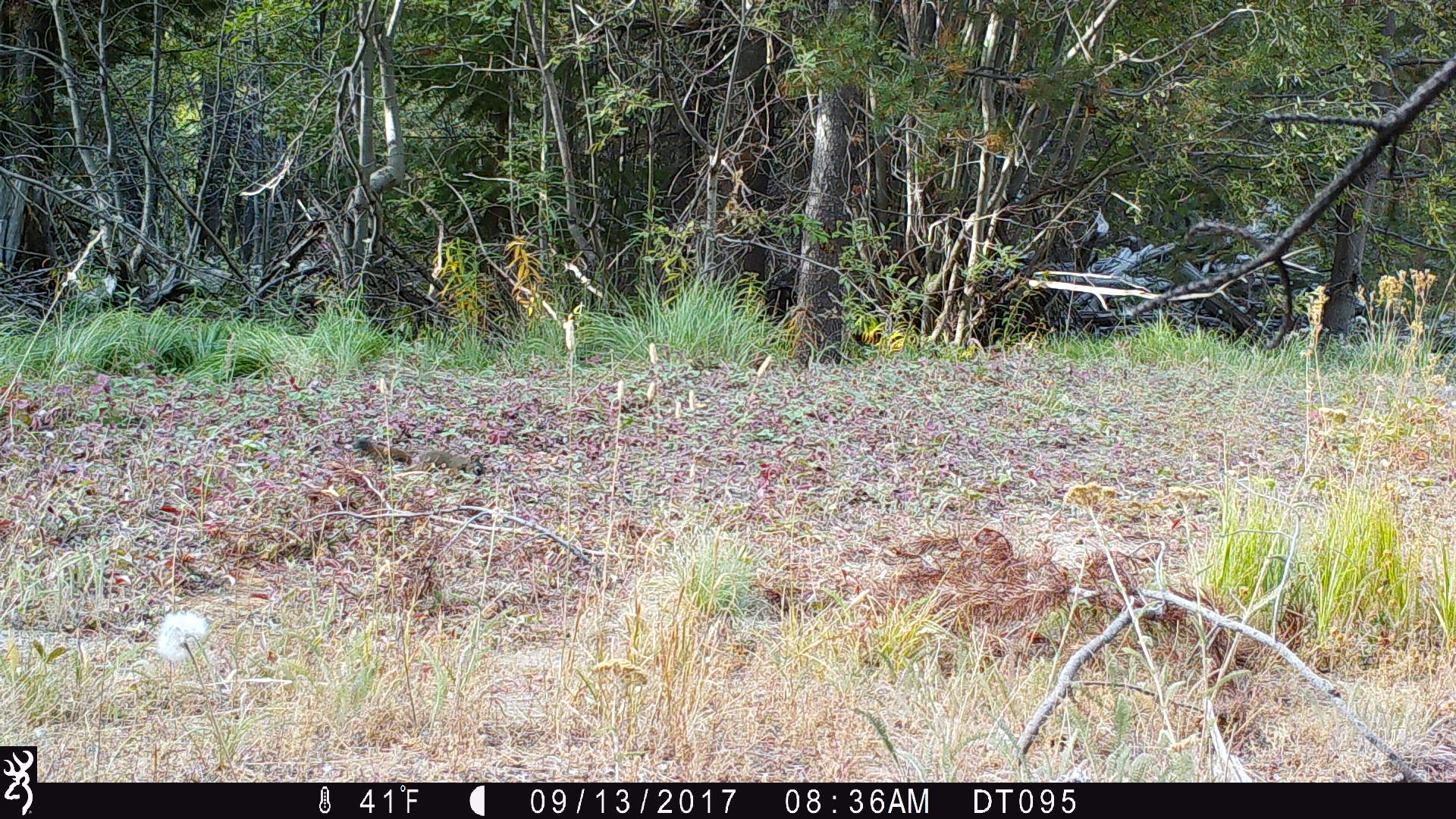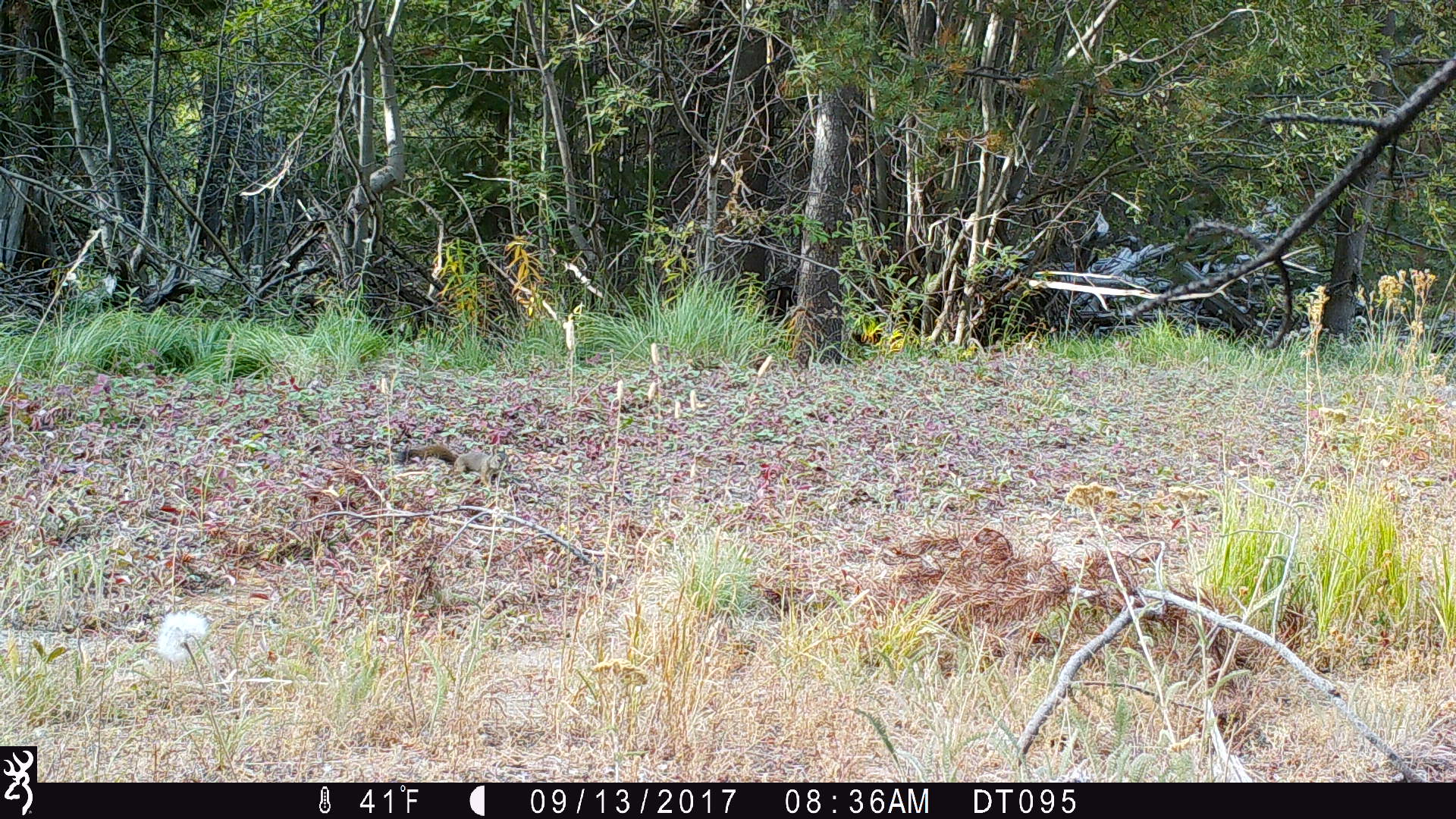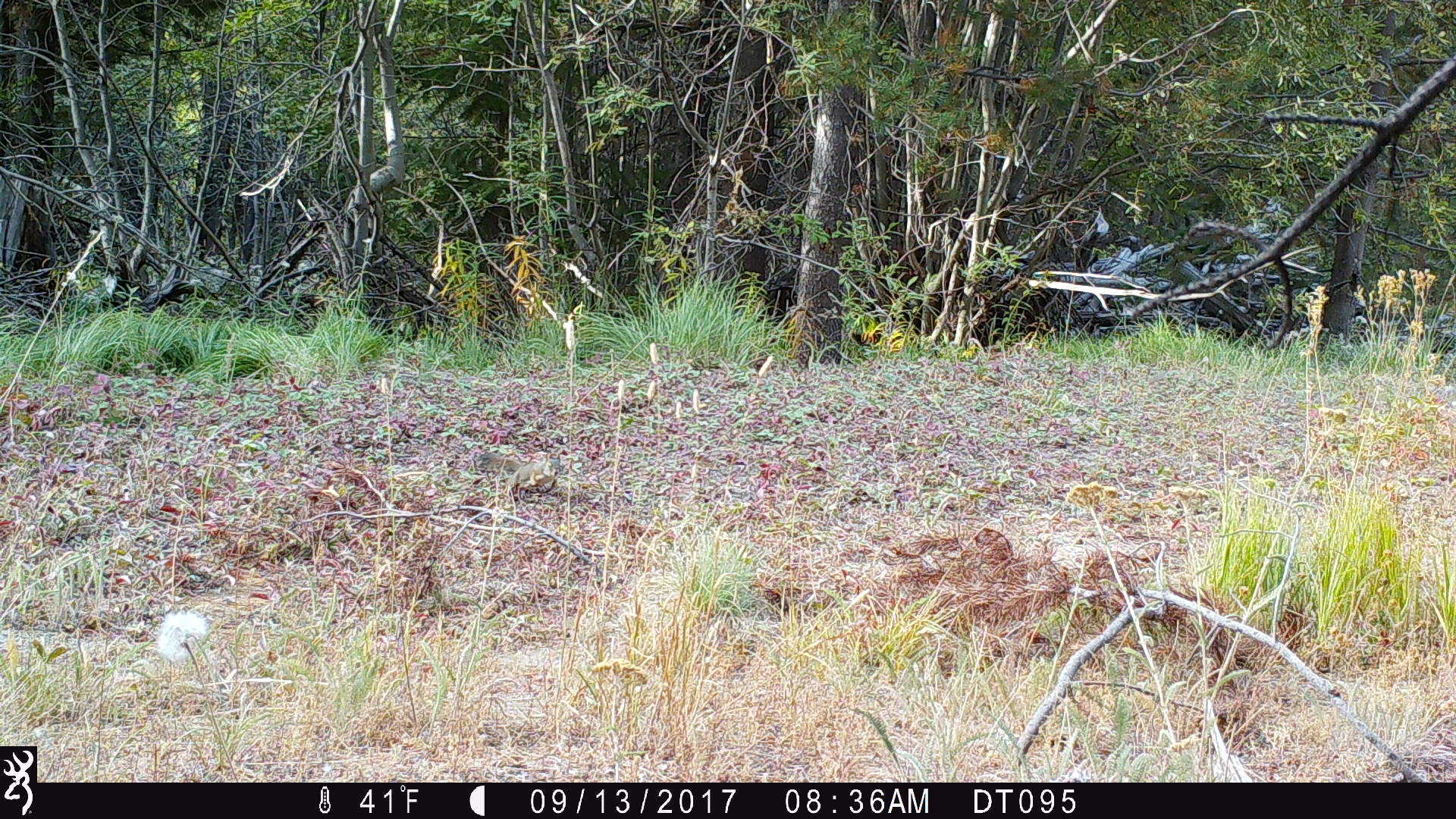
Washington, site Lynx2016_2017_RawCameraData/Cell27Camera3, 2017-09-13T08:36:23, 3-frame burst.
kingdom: Animalia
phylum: Chordata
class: Mammalia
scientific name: Mammalia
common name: small mammal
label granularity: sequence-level